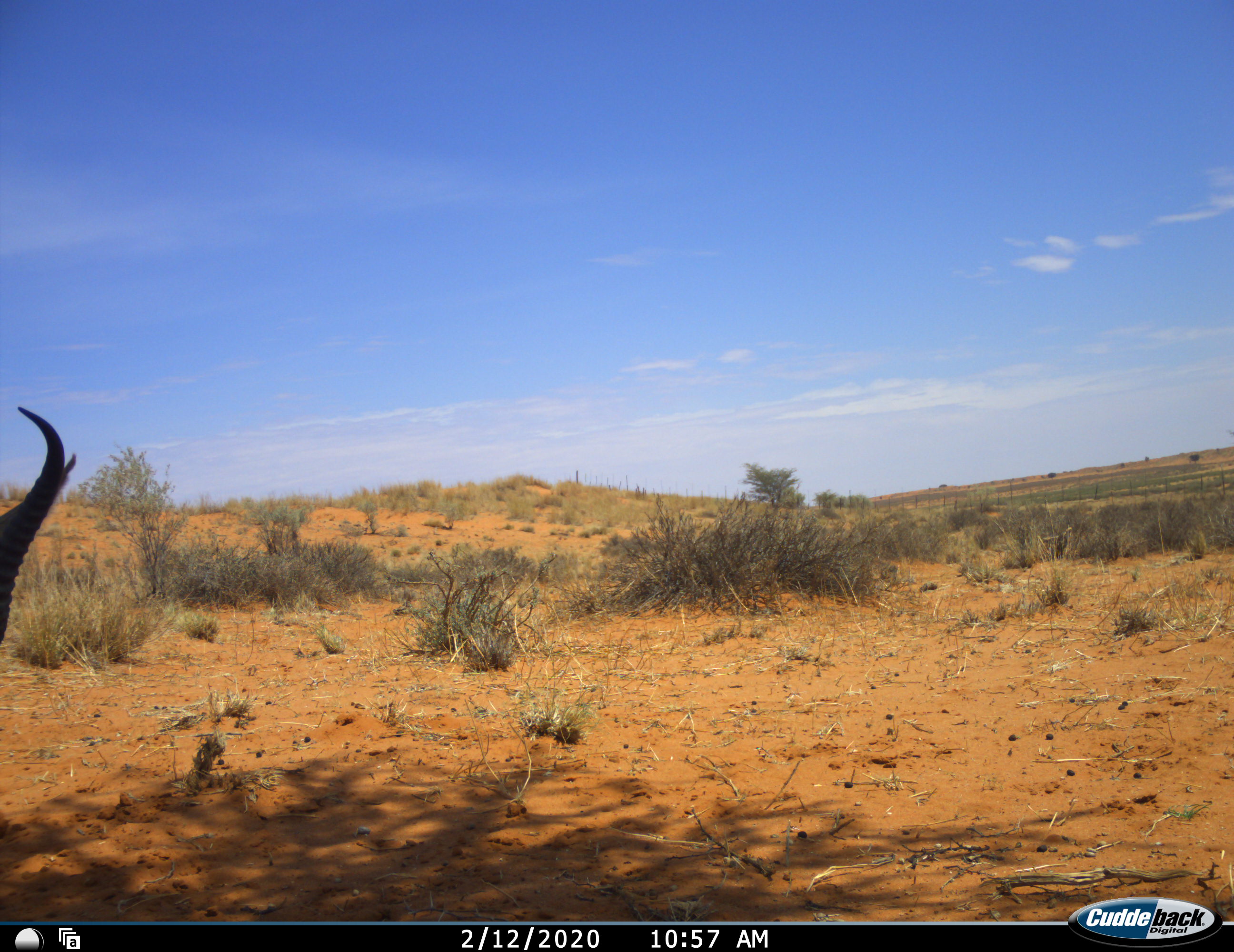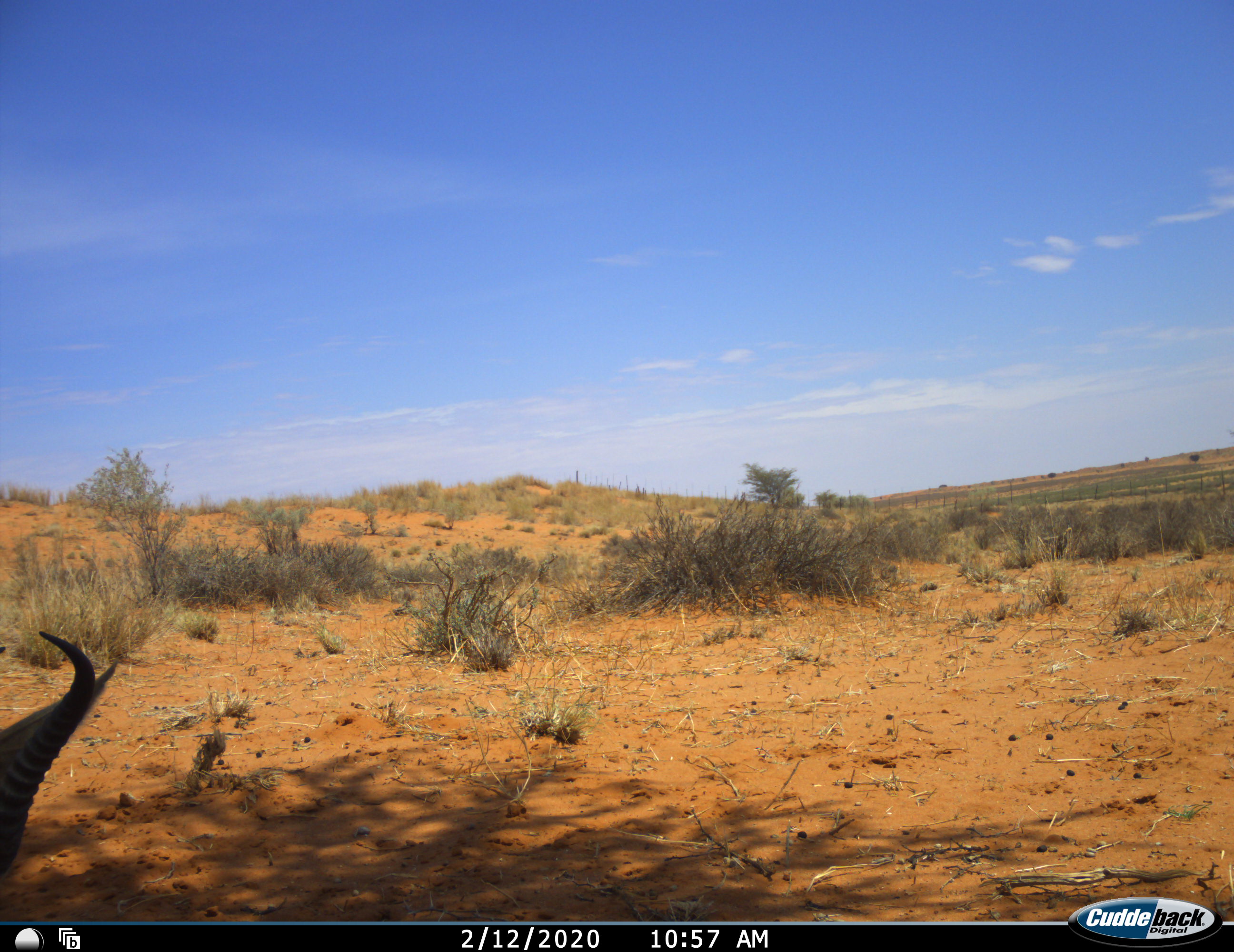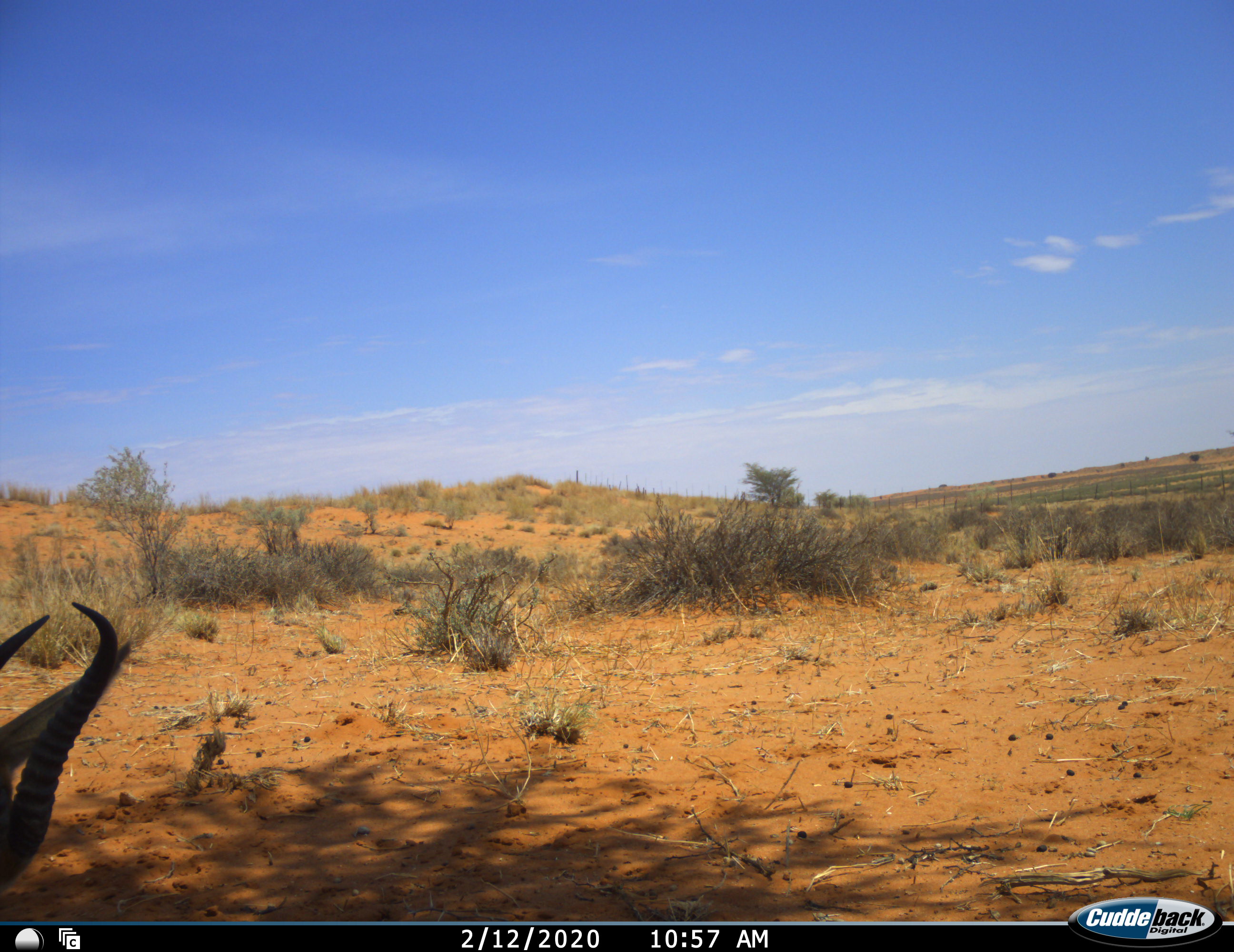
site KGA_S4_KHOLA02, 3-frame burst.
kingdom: Animalia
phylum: Chordata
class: Mammalia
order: Artiodactyla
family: Bovidae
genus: Antidorcas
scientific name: Antidorcas marsupialis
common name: springbok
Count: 1.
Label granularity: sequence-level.